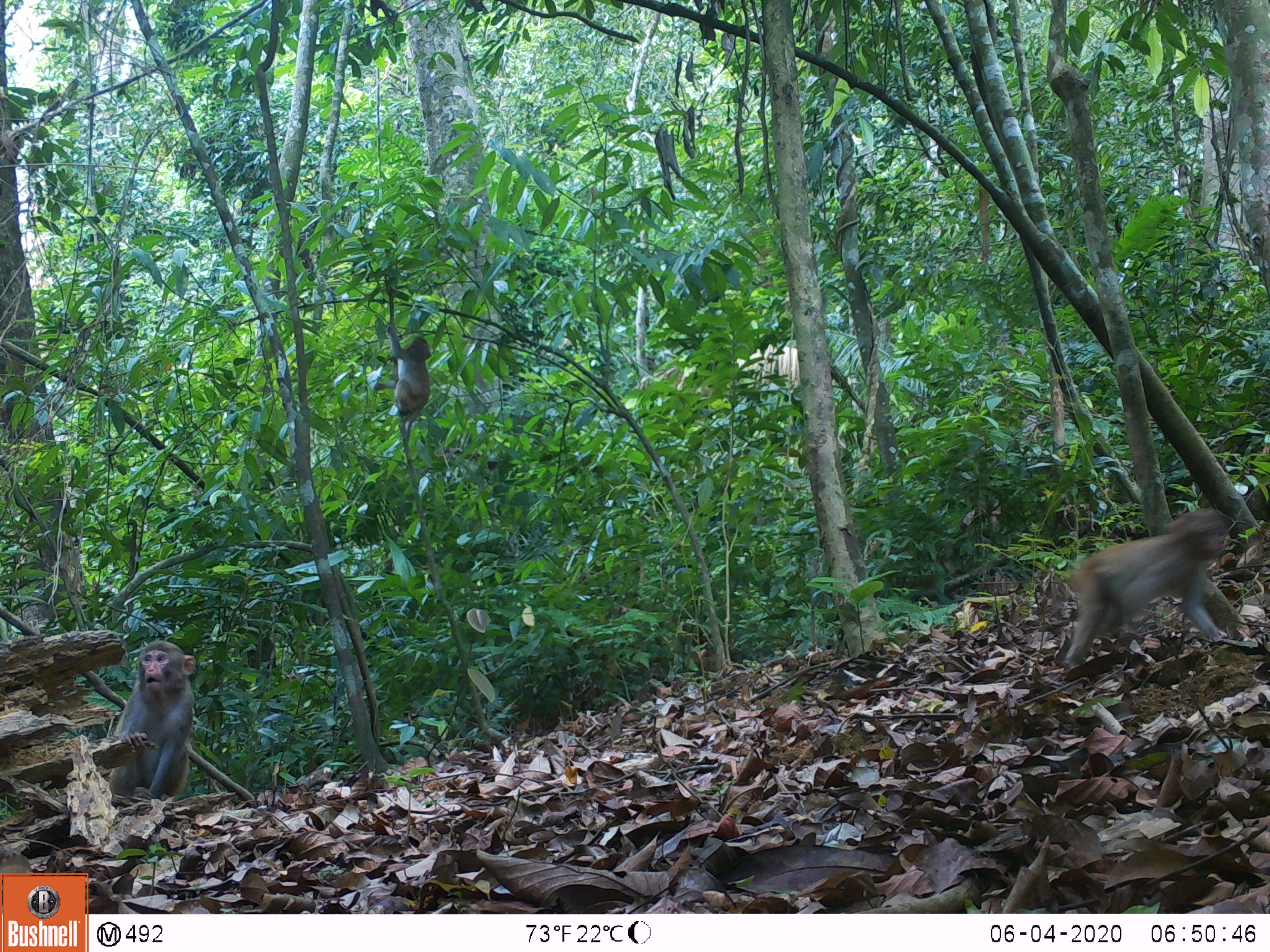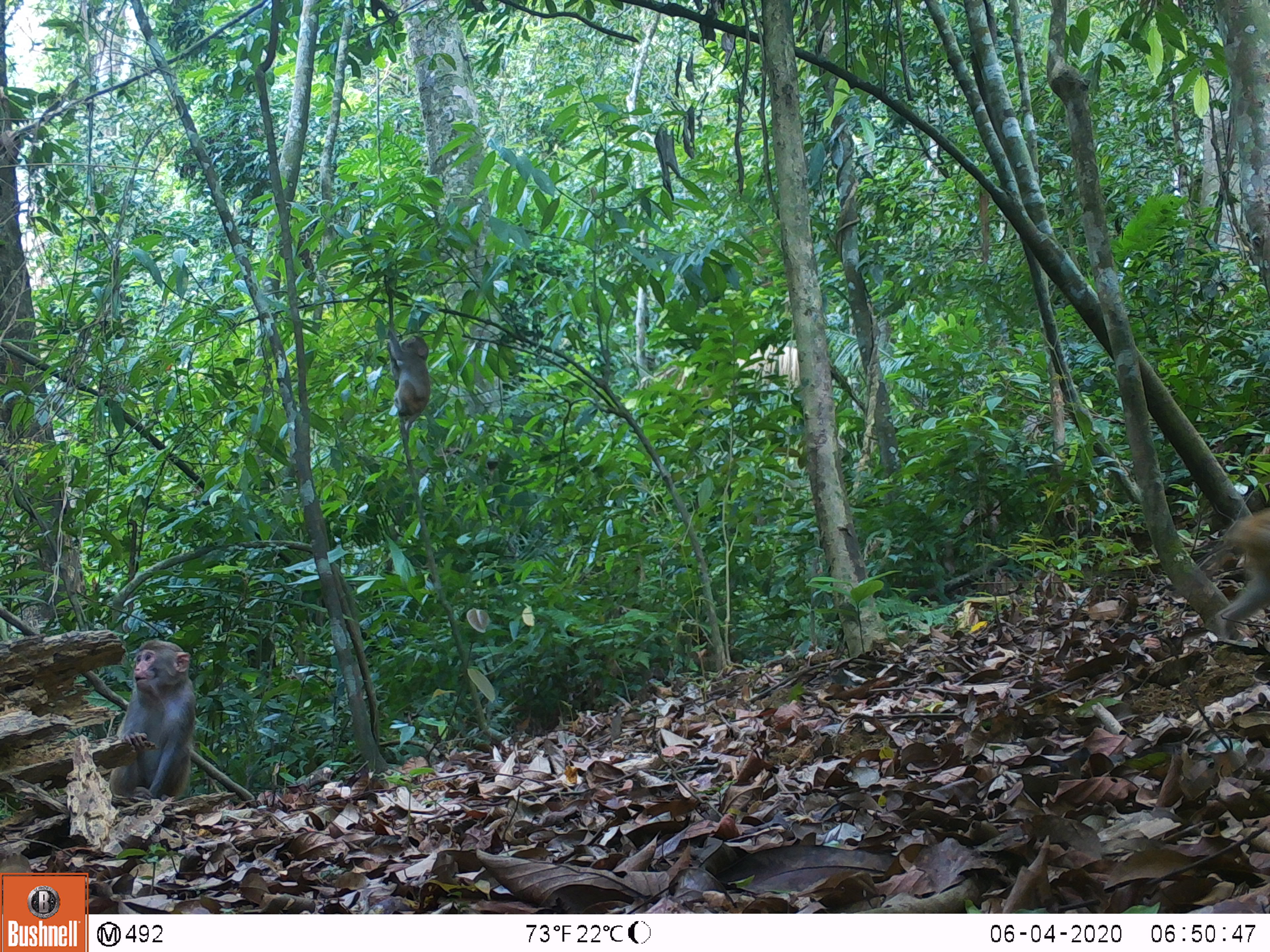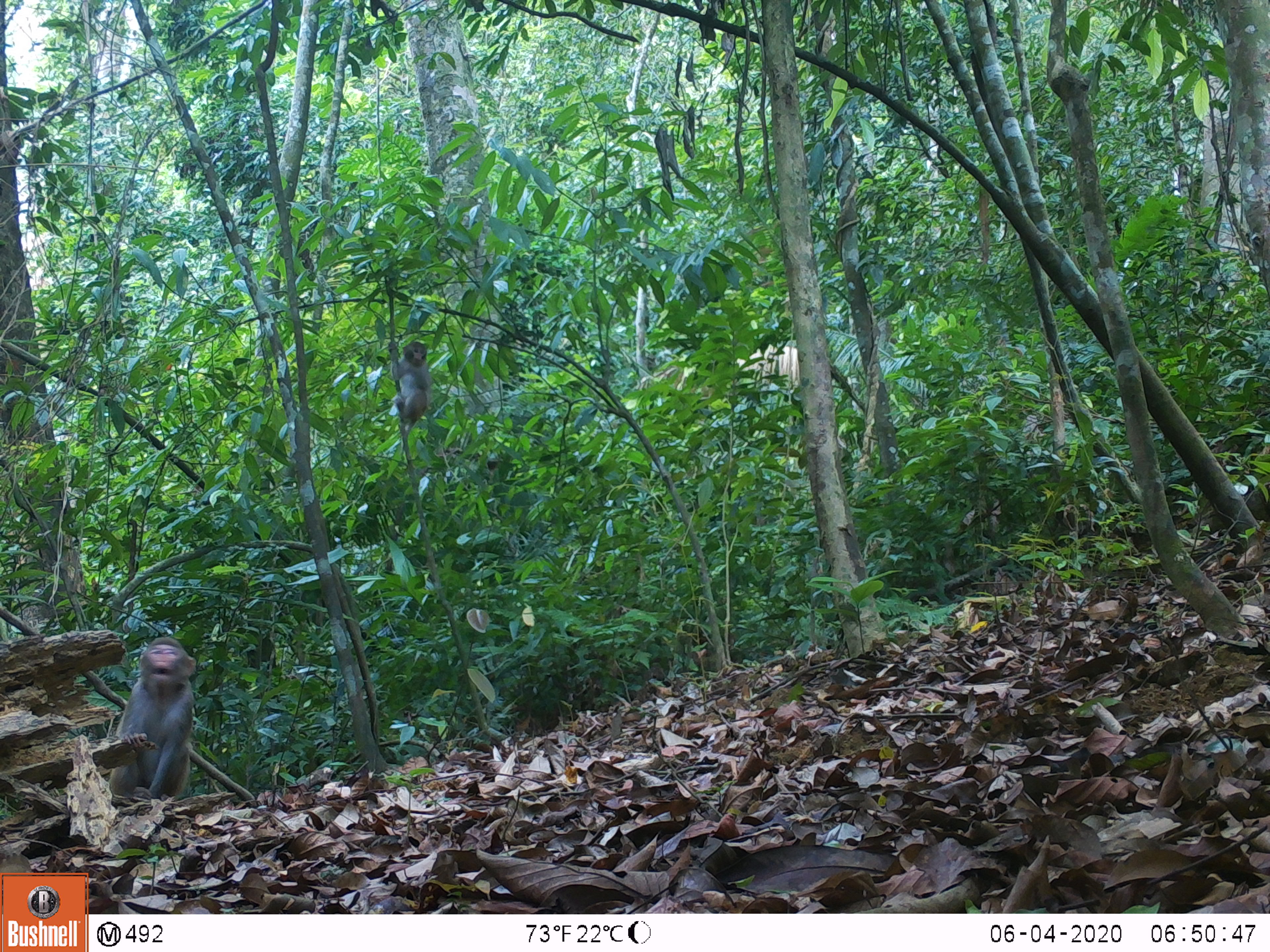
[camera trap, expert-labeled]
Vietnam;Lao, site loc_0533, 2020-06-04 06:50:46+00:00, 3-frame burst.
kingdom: Animalia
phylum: Chordata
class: Mammalia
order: Primates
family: Cercopithecidae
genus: Macaca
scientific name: Macaca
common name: macaques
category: assam or rhesus macaque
Assam or rhesus macaque (macaques) (Macaca). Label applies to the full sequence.